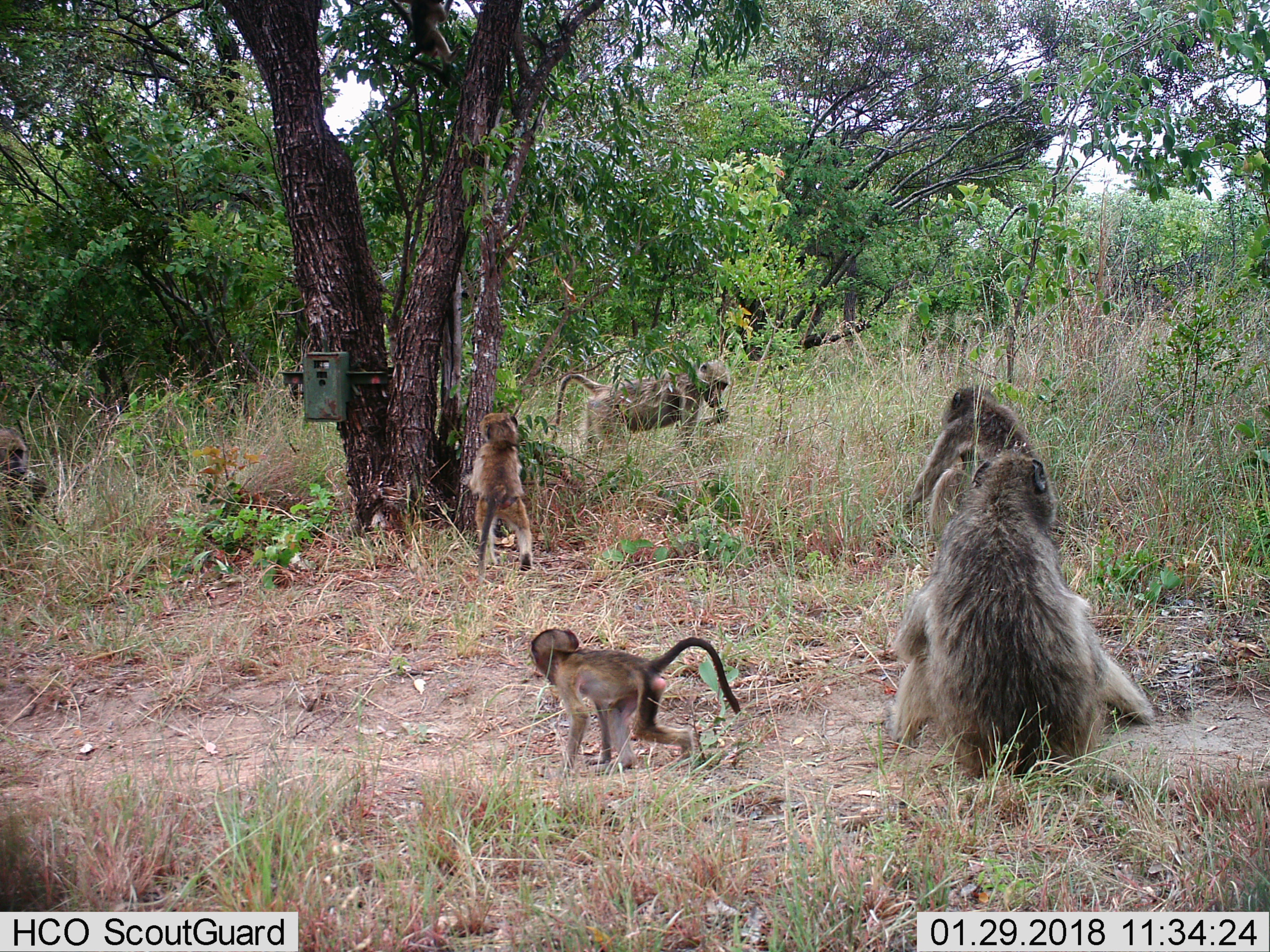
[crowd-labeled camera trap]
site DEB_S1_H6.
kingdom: Animalia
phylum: Chordata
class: Mammalia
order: Primates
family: Cercopithecidae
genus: Papio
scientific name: Papio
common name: baboon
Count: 6.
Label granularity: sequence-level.